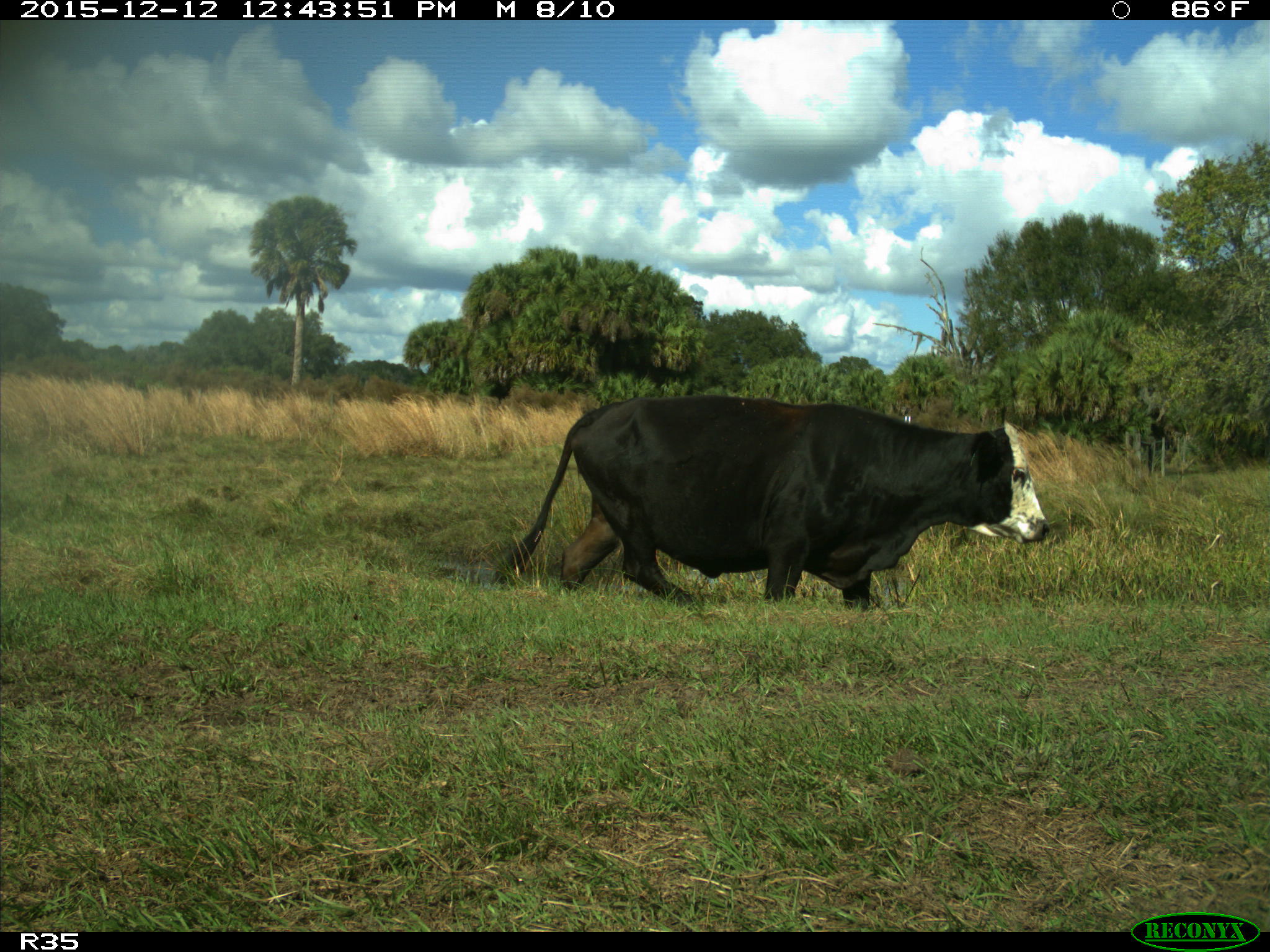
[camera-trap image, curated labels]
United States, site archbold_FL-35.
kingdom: Animalia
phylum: Chordata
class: Mammalia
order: Artiodactyla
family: Bovidae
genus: Bos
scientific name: Bos taurus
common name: domestic cow